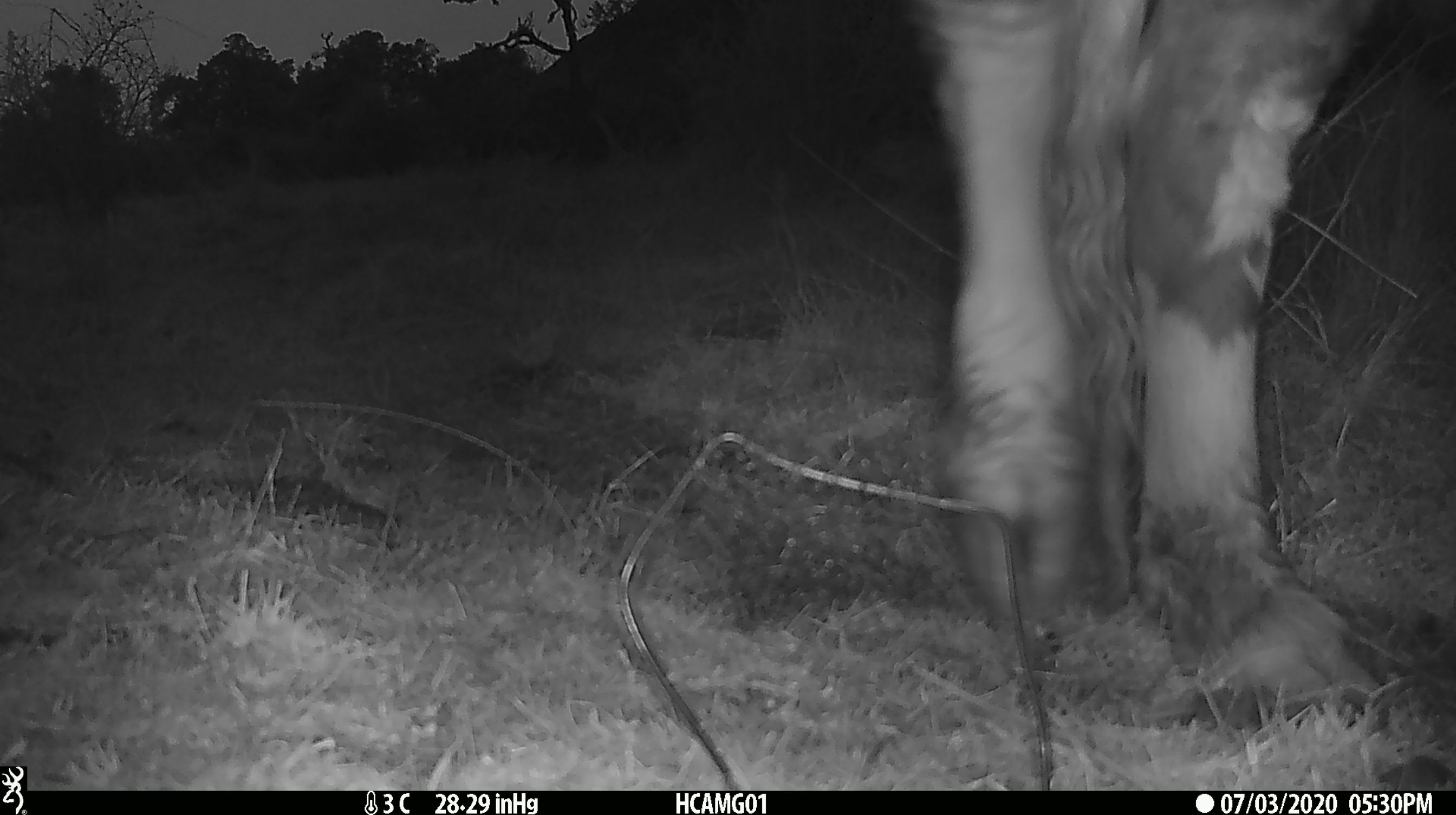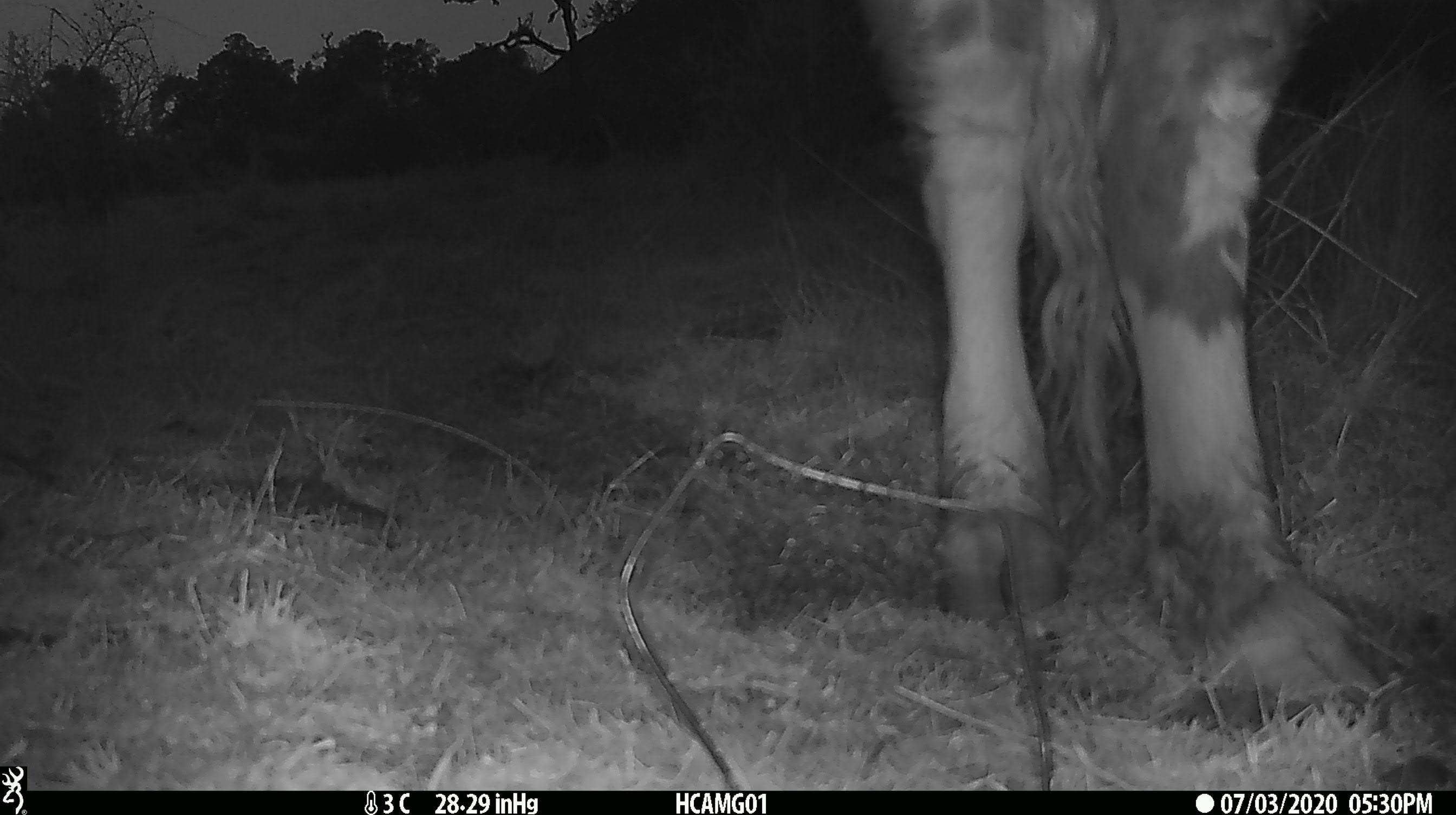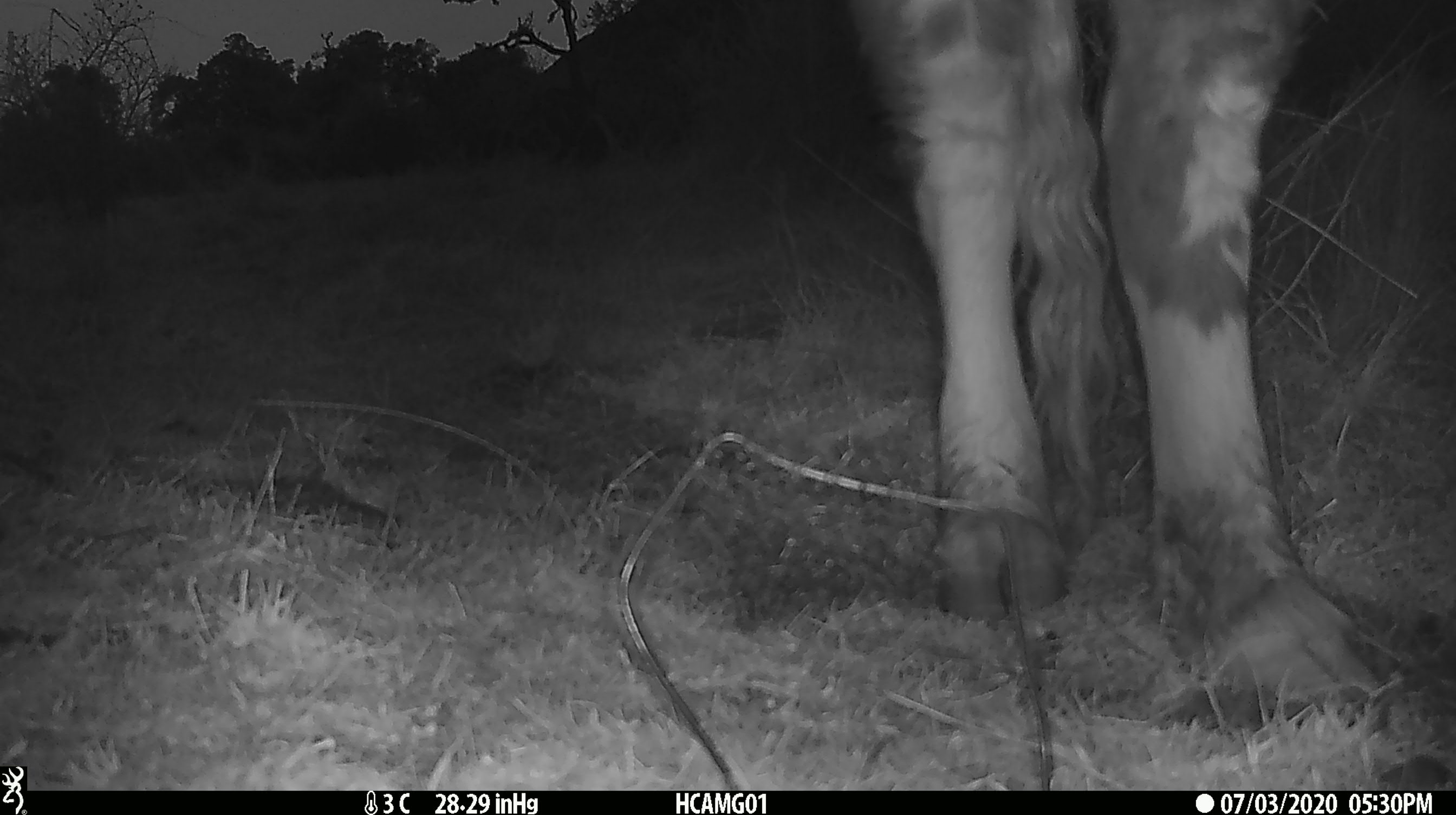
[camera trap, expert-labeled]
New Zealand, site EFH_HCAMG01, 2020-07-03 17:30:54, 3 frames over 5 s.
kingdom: Animalia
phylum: Chordata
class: Mammalia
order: Artiodactyla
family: Bovidae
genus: Bos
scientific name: Bos taurus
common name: domestic cow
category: cow